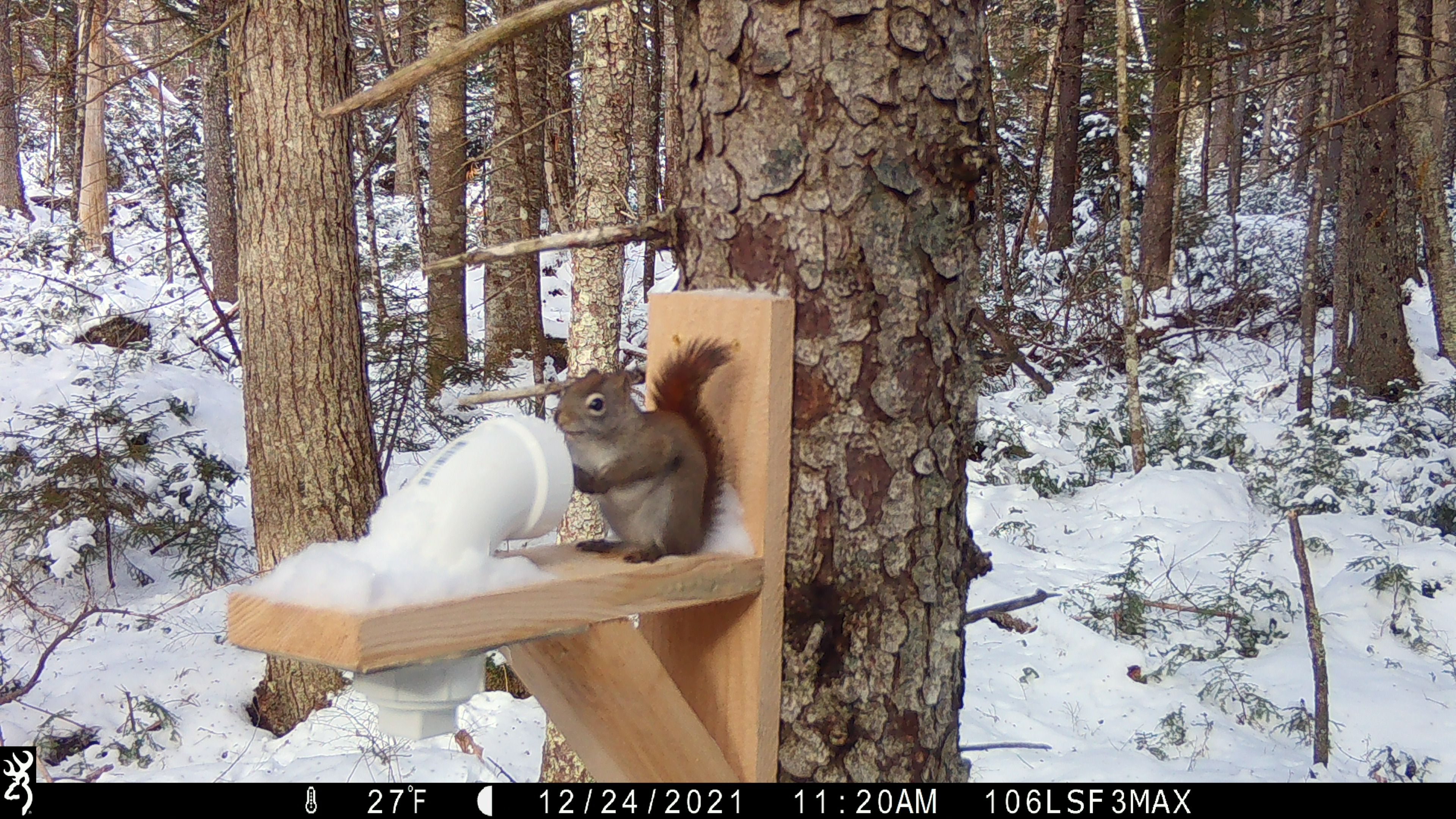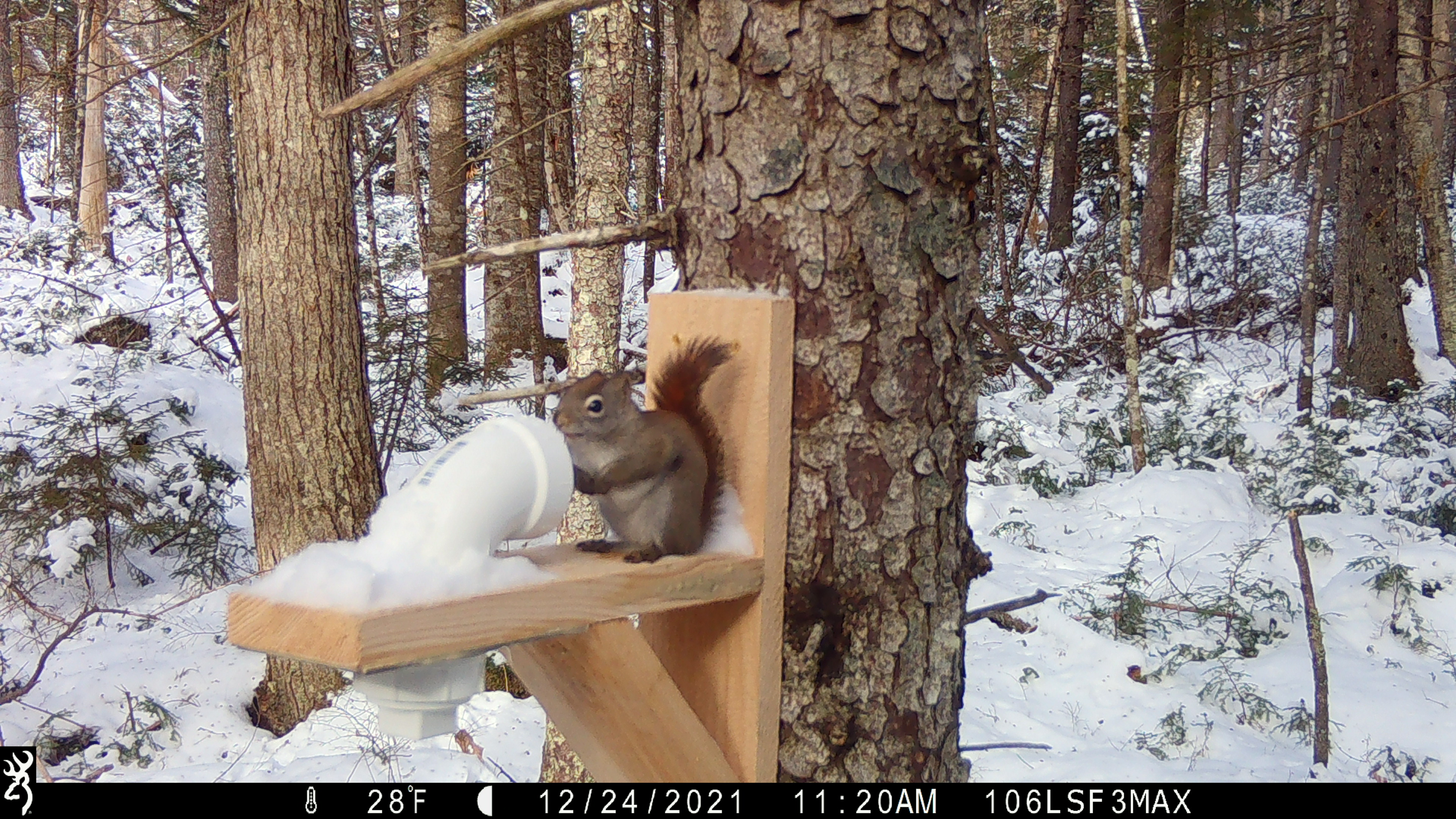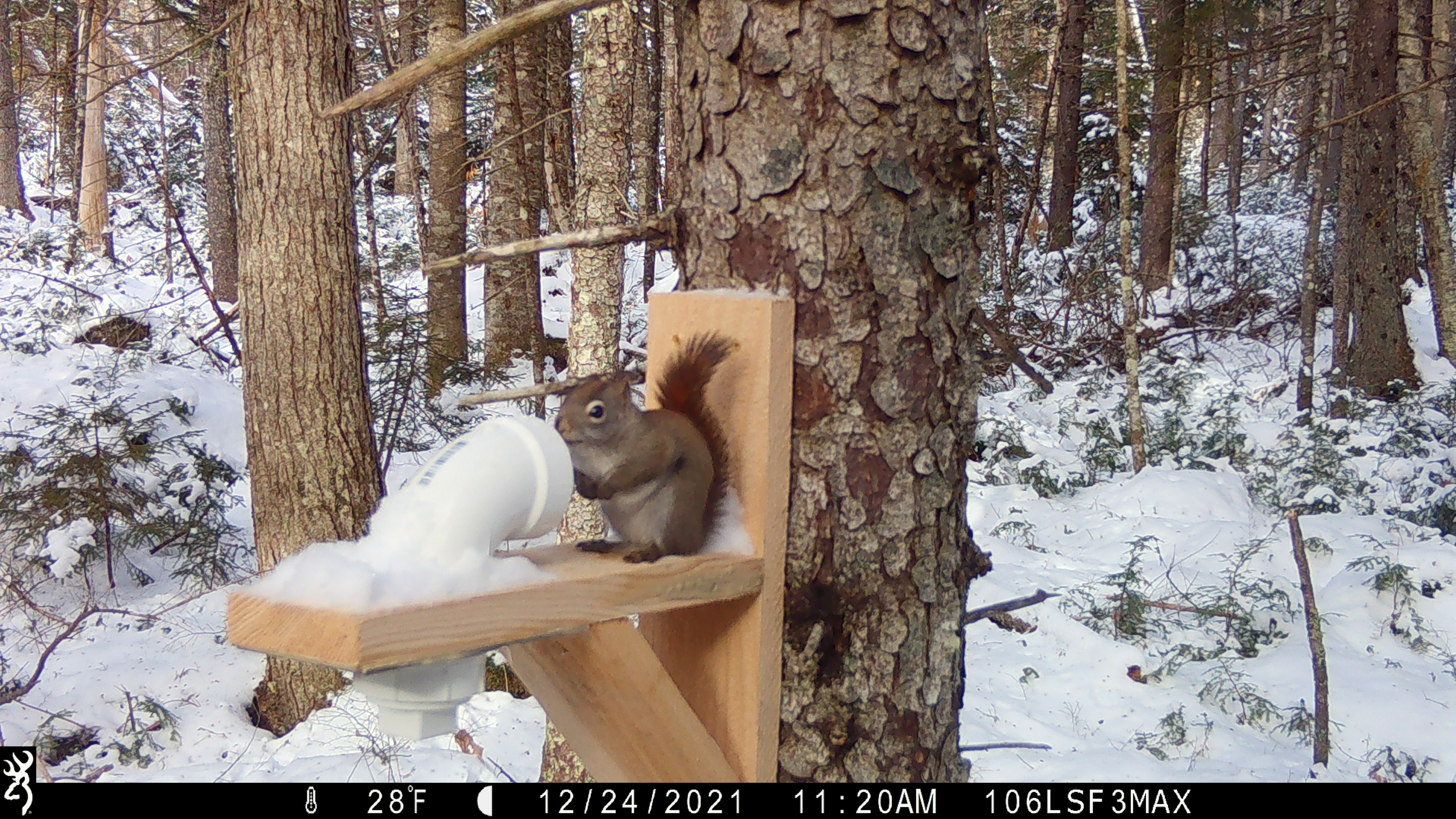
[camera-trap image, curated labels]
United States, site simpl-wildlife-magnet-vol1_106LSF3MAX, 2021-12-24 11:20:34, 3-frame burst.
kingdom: Animalia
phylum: Chordata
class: Mammalia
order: Rodentia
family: Sciuridae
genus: Tamiasciurus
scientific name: Tamiasciurus hudsonicus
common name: red squirrel